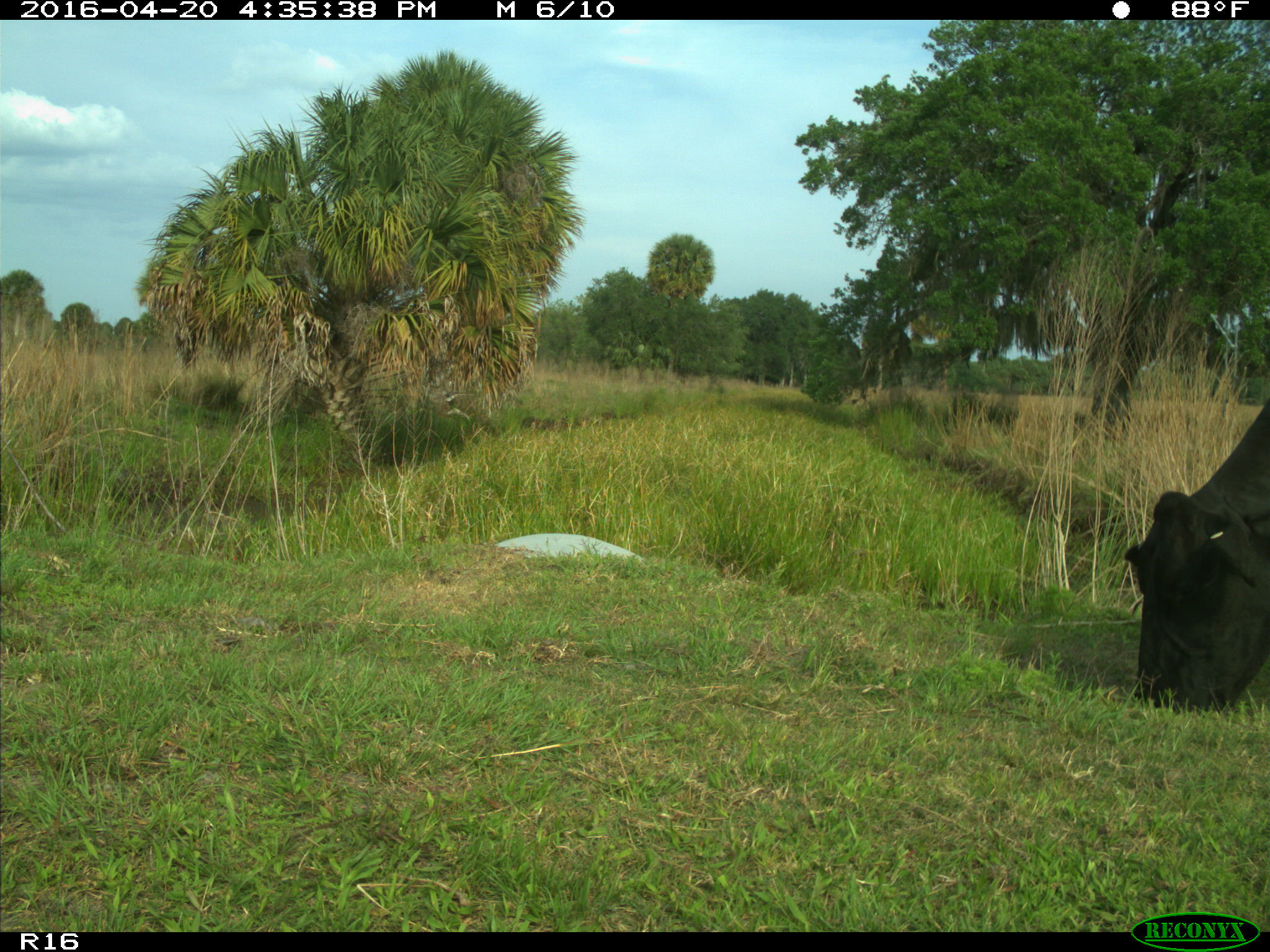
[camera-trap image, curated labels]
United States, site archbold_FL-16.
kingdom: Animalia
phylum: Chordata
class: Mammalia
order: Artiodactyla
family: Bovidae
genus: Bos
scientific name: Bos taurus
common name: domestic cow